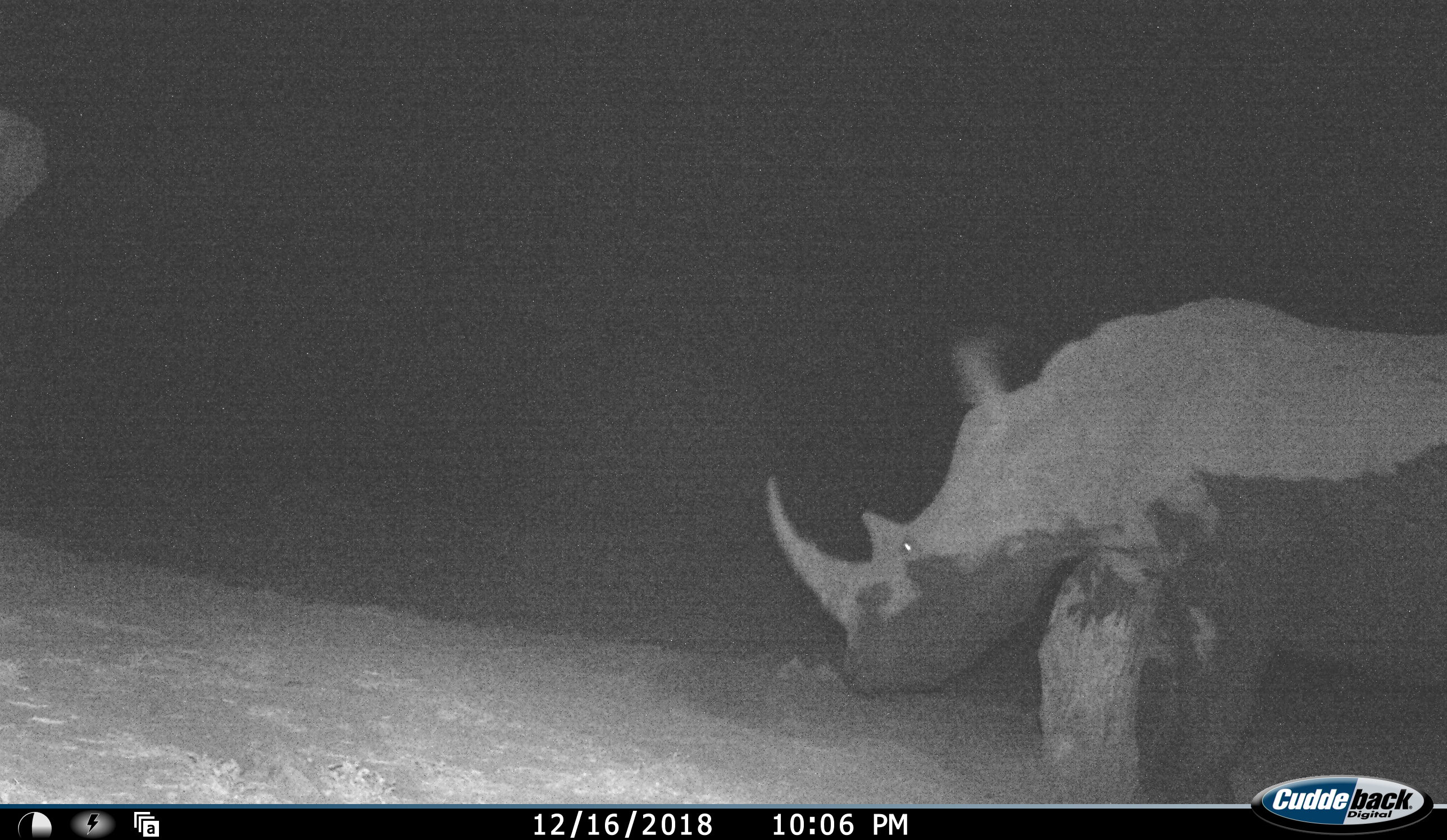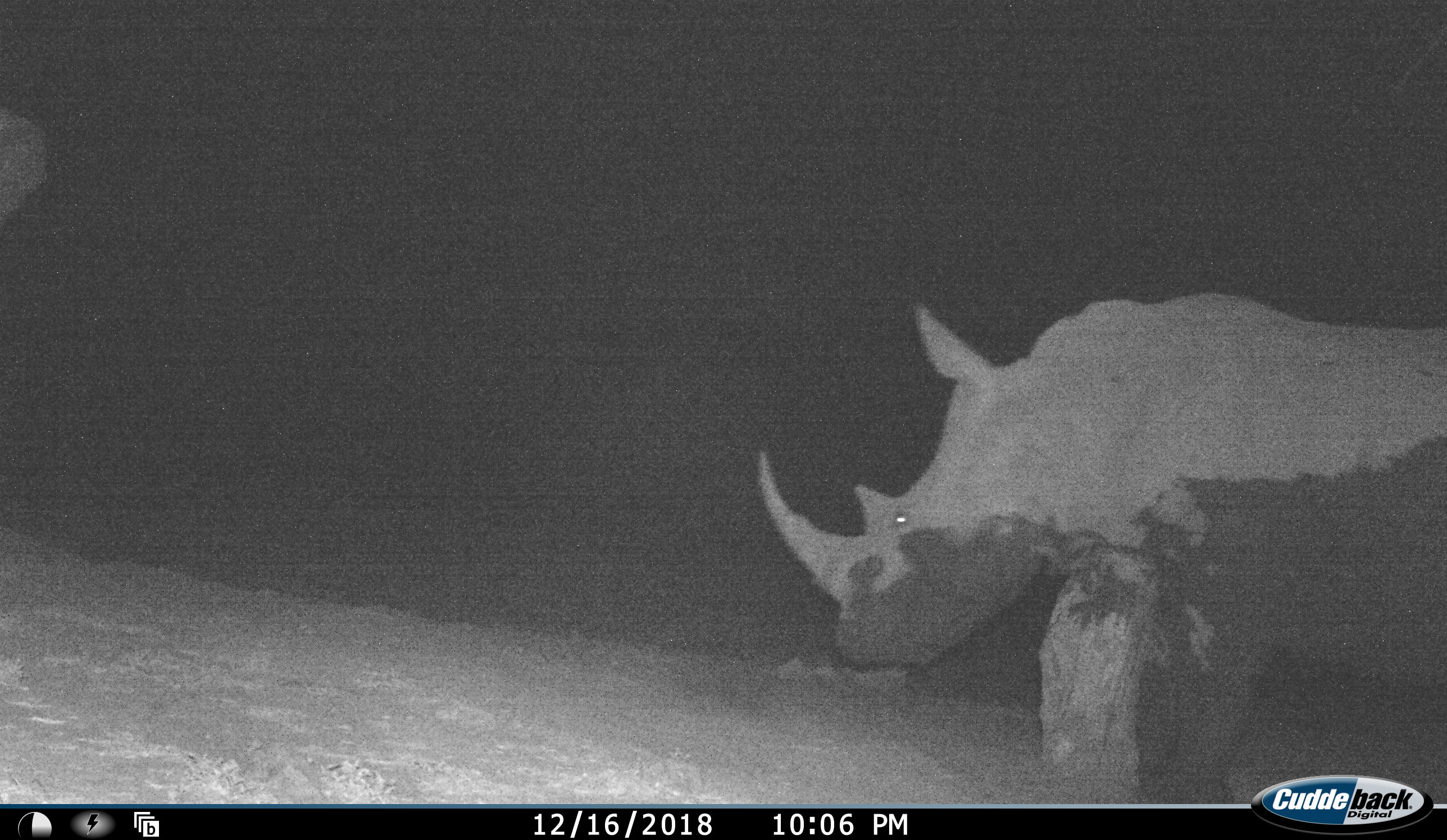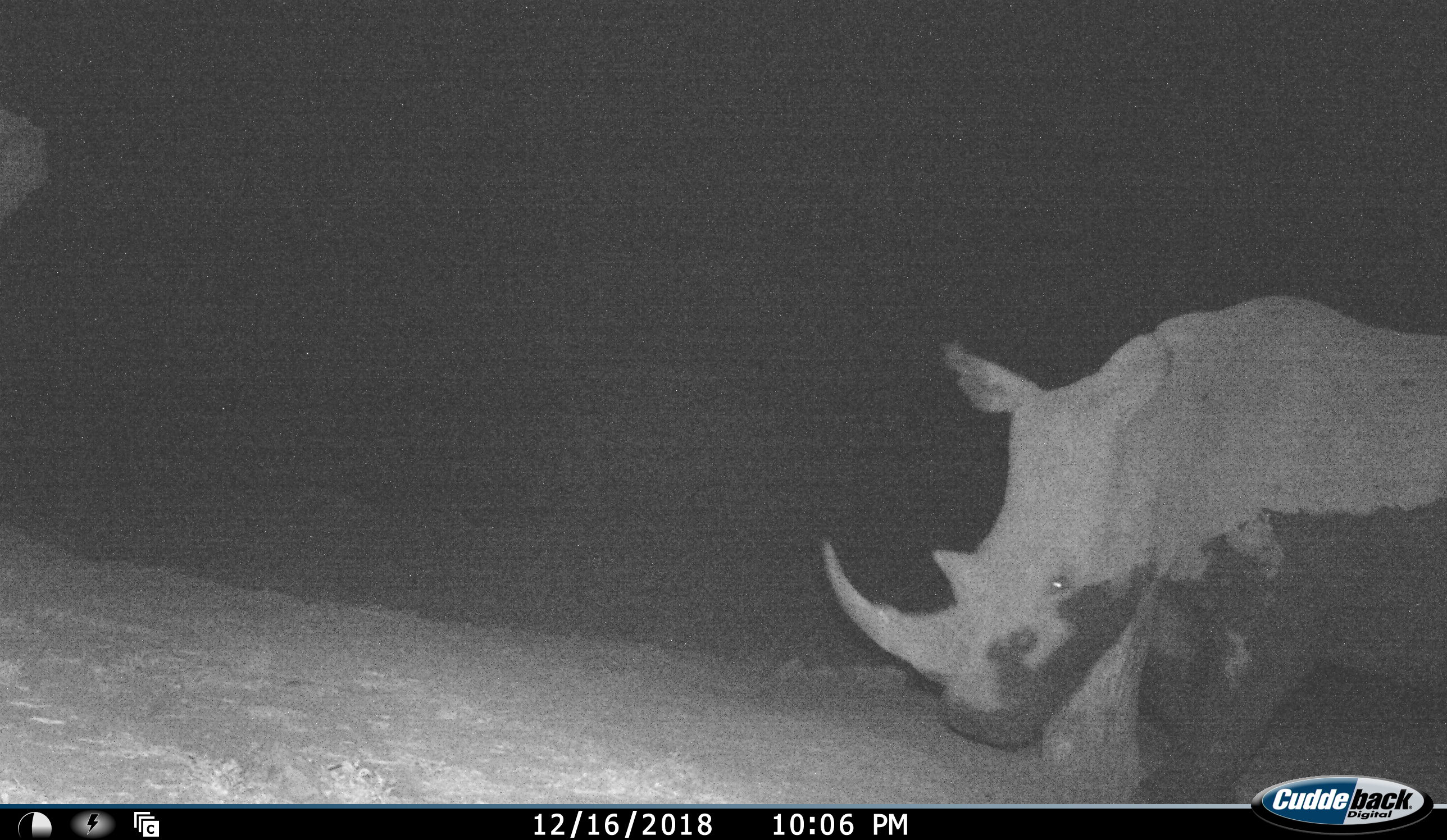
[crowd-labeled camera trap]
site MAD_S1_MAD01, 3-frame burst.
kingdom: Animalia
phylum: Chordata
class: Mammalia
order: Perissodactyla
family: Rhinocerotidae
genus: Ceratotherium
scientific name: Ceratotherium simum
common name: white rhinoceros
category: rhinoceroswhite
Rhinoceroswhite (white rhinoceros) (Ceratotherium simum), count 1. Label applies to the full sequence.